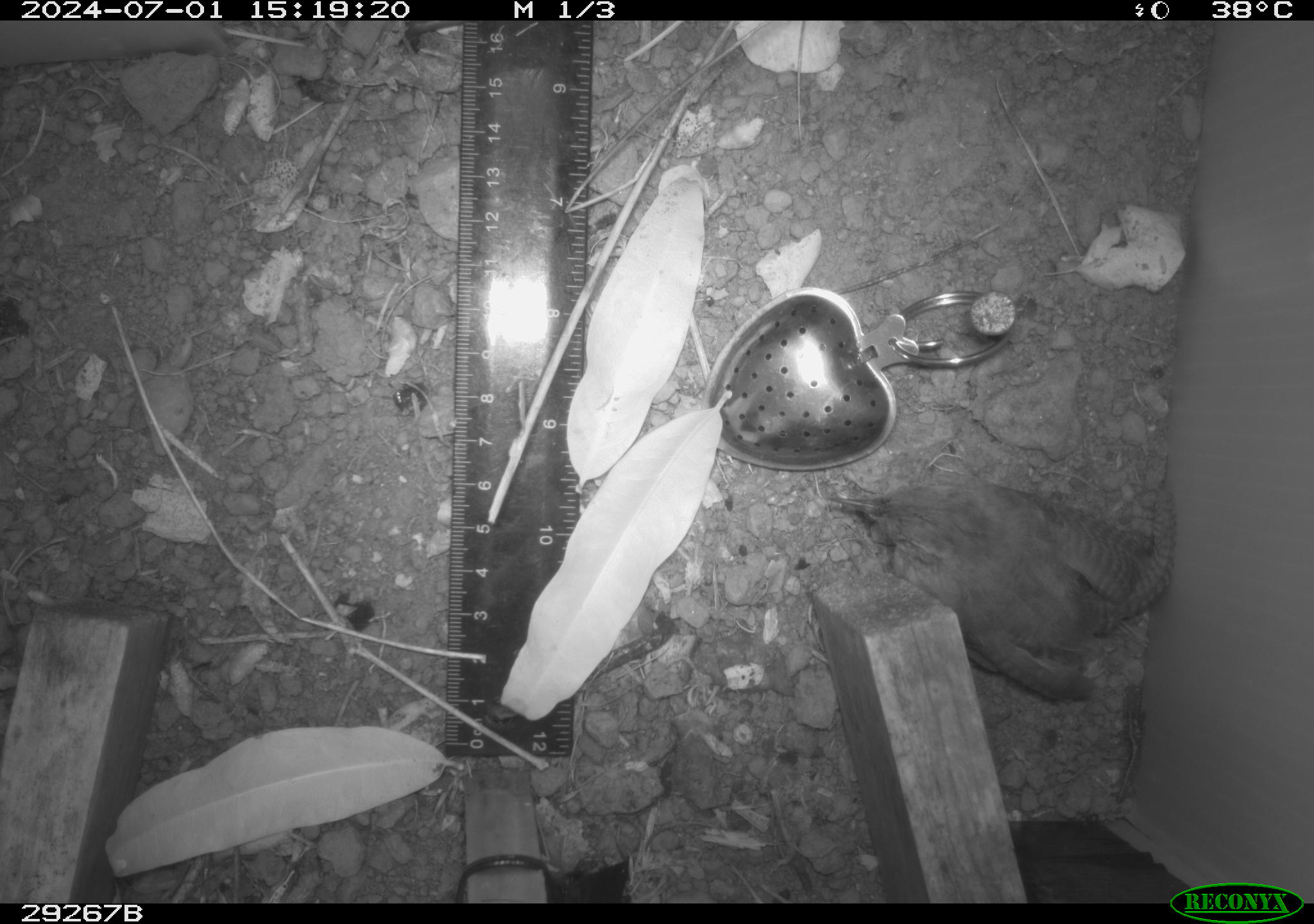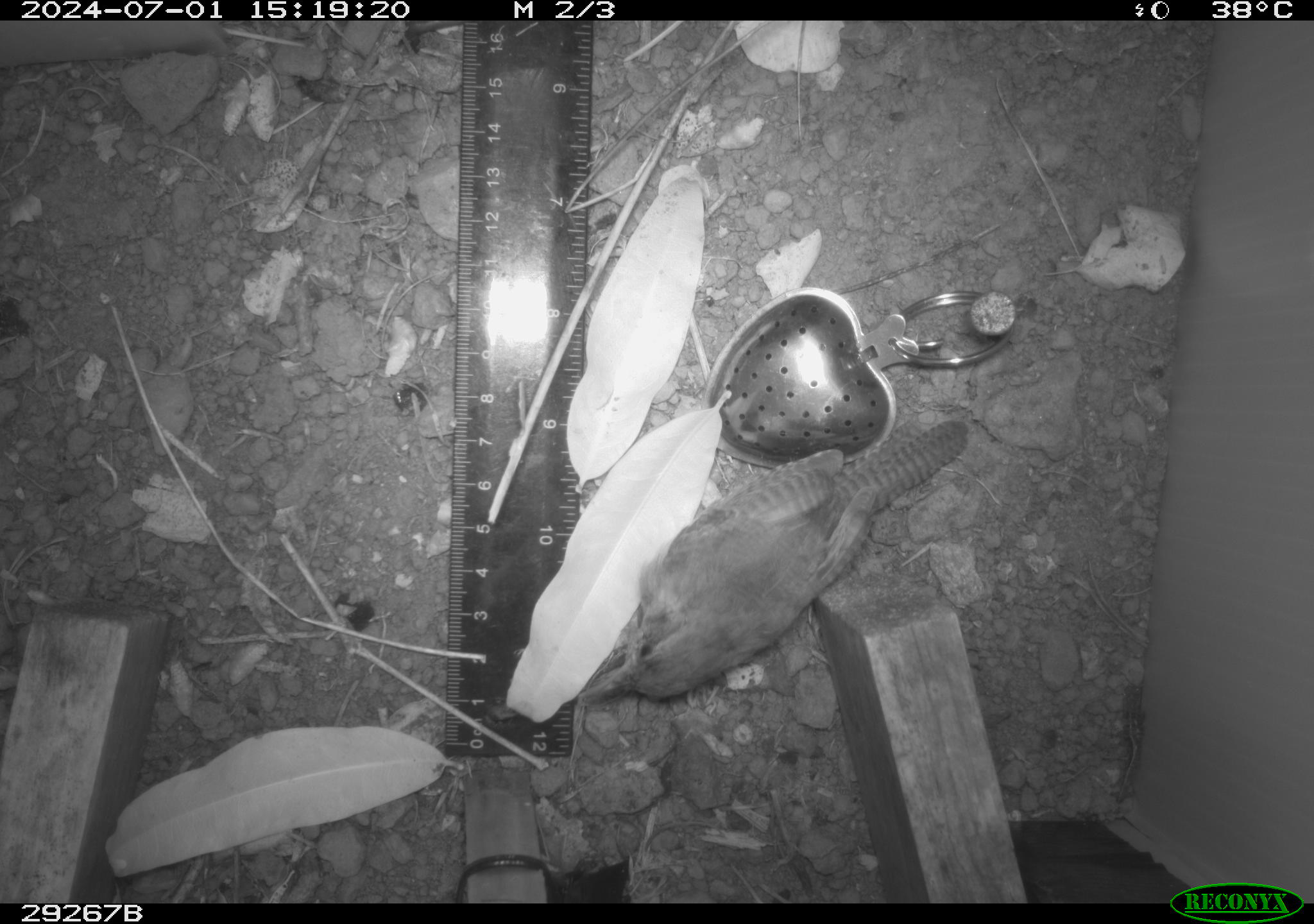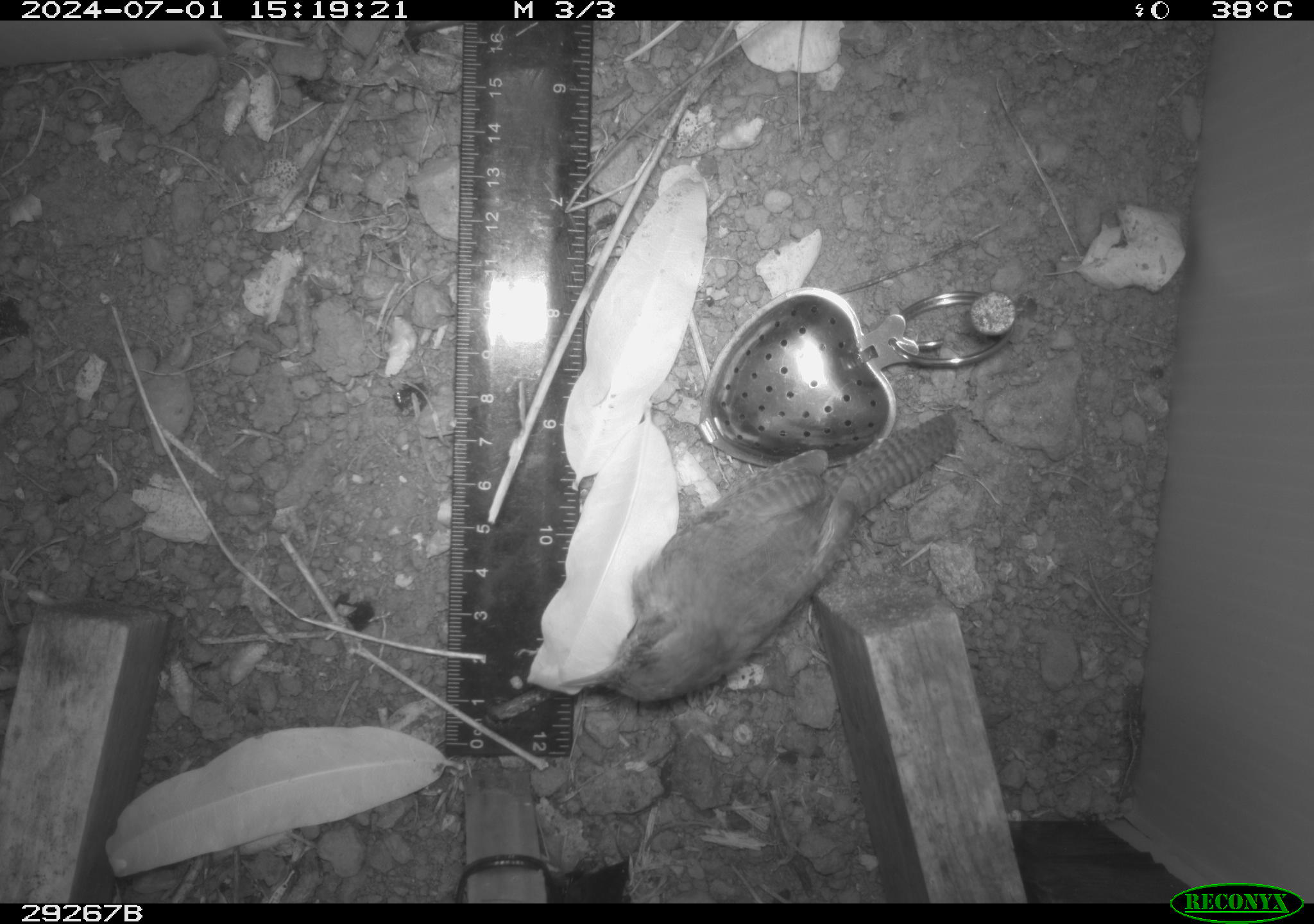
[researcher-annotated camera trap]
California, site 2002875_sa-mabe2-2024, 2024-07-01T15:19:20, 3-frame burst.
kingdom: Animalia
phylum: Chordata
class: Aves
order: Passeriformes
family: Troglodytidae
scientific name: Troglodytidae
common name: wren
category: troglodytidae family